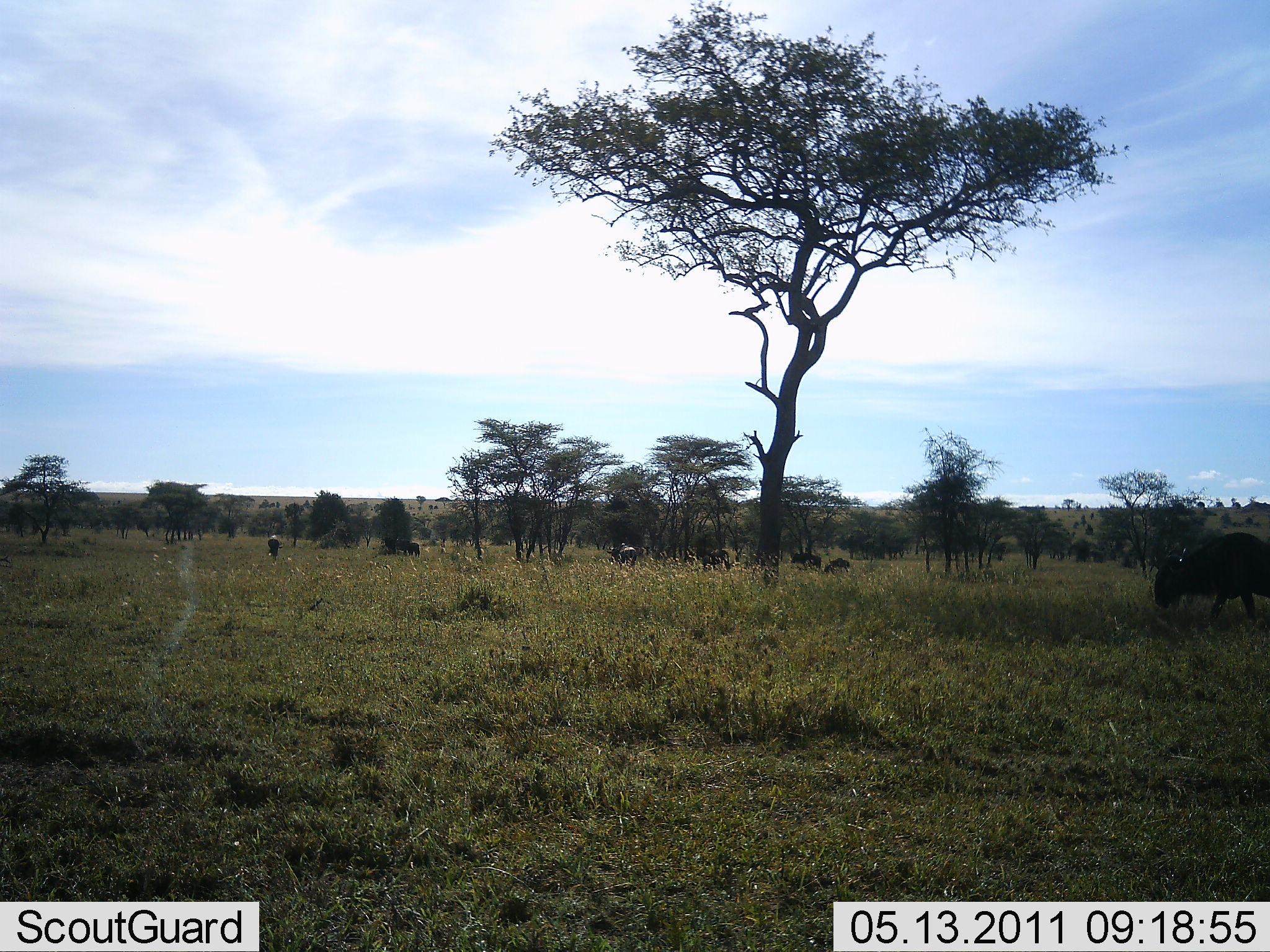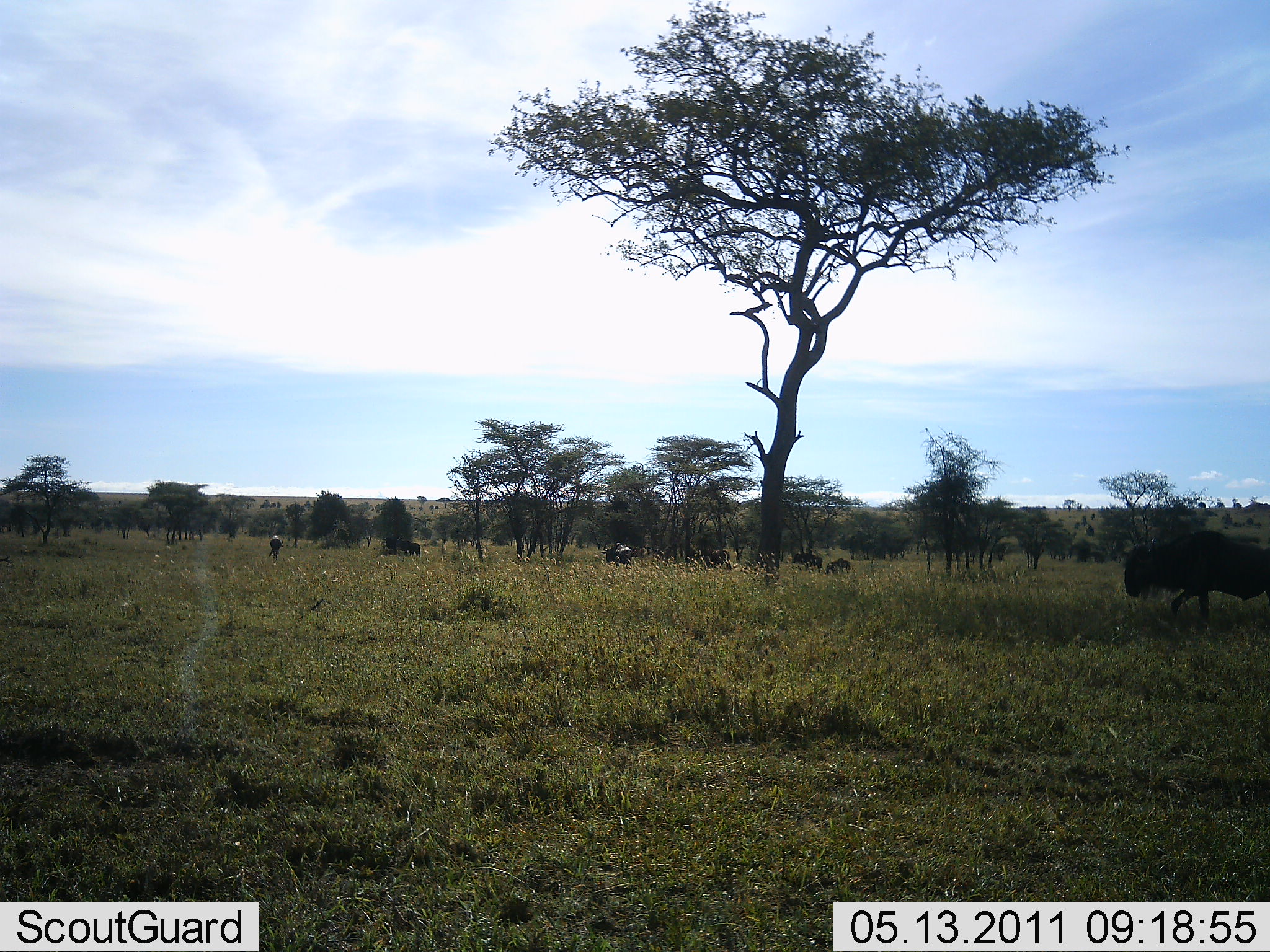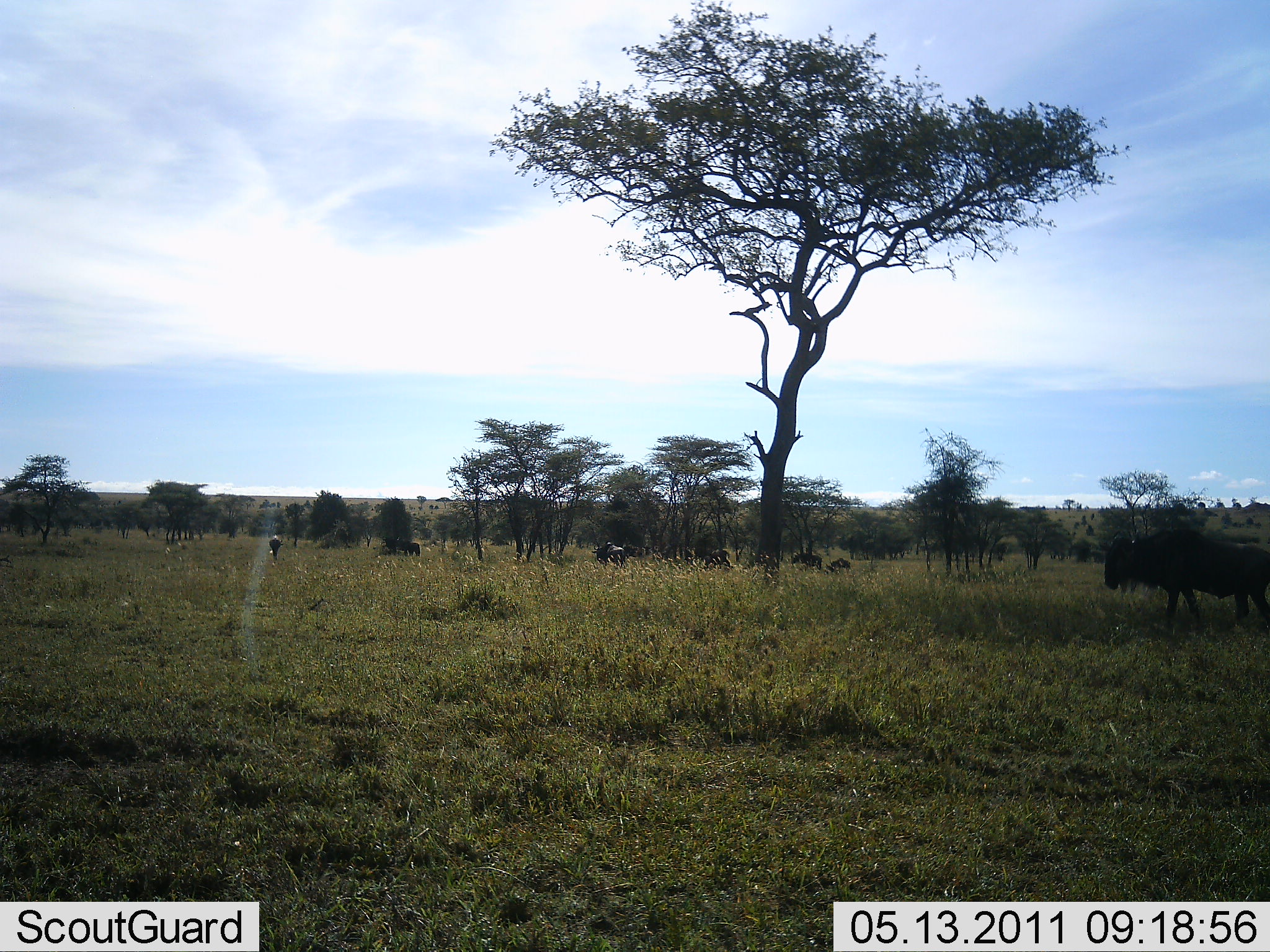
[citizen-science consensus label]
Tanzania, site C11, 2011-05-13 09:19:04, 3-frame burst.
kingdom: Animalia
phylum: Chordata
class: Mammalia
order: Artiodactyla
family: Bovidae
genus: Connochaetes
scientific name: Connochaetes taurinus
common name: blue wildebeest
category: wildebeest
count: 6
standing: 57%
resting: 14%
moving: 64%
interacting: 0%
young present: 0%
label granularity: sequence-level